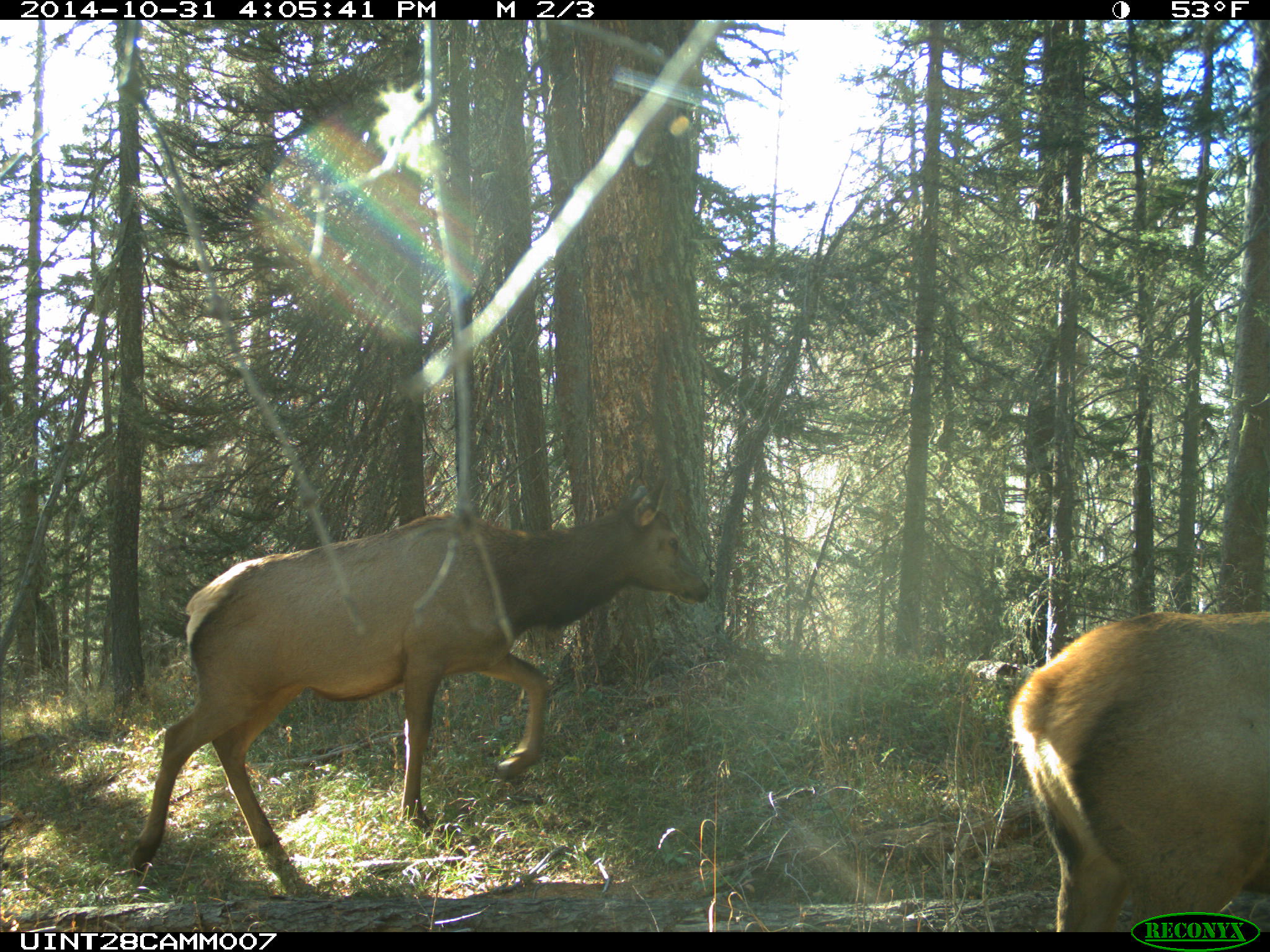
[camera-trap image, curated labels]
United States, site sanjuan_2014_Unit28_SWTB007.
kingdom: Animalia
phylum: Chordata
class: Mammalia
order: Artiodactyla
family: Cervidae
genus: Cervus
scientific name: Cervus elaphus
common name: red deer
Cervus elaphus (red deer).